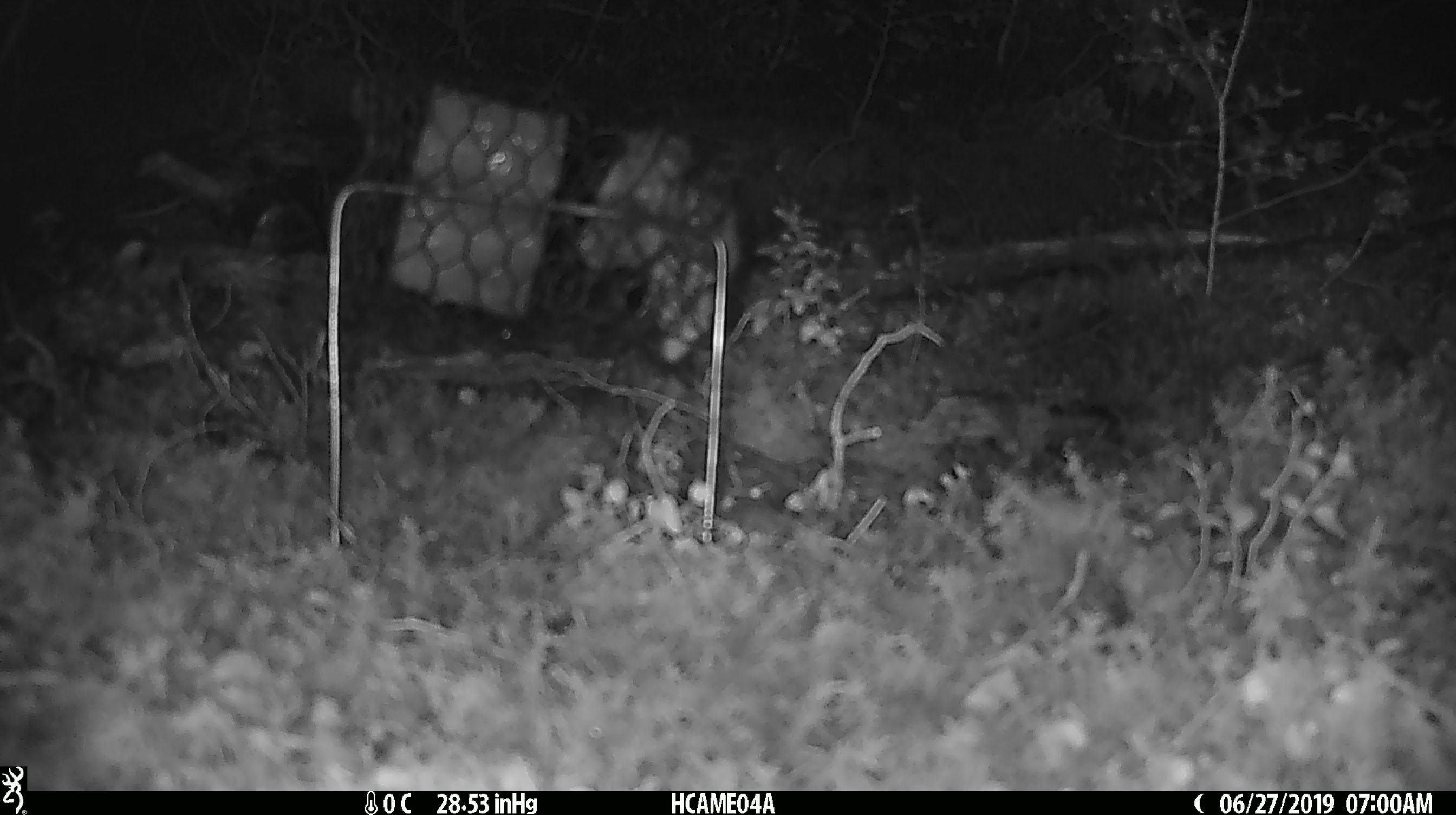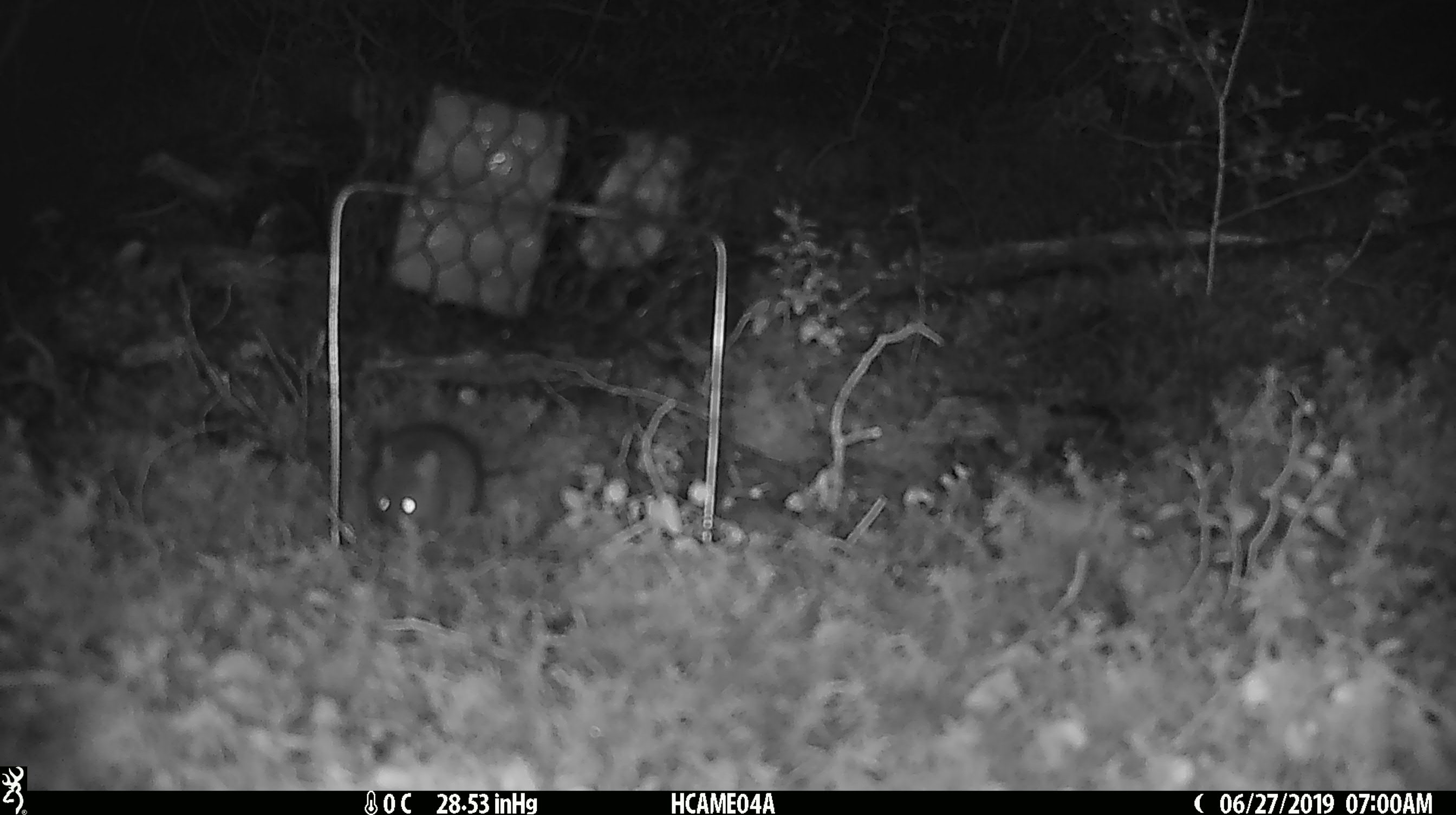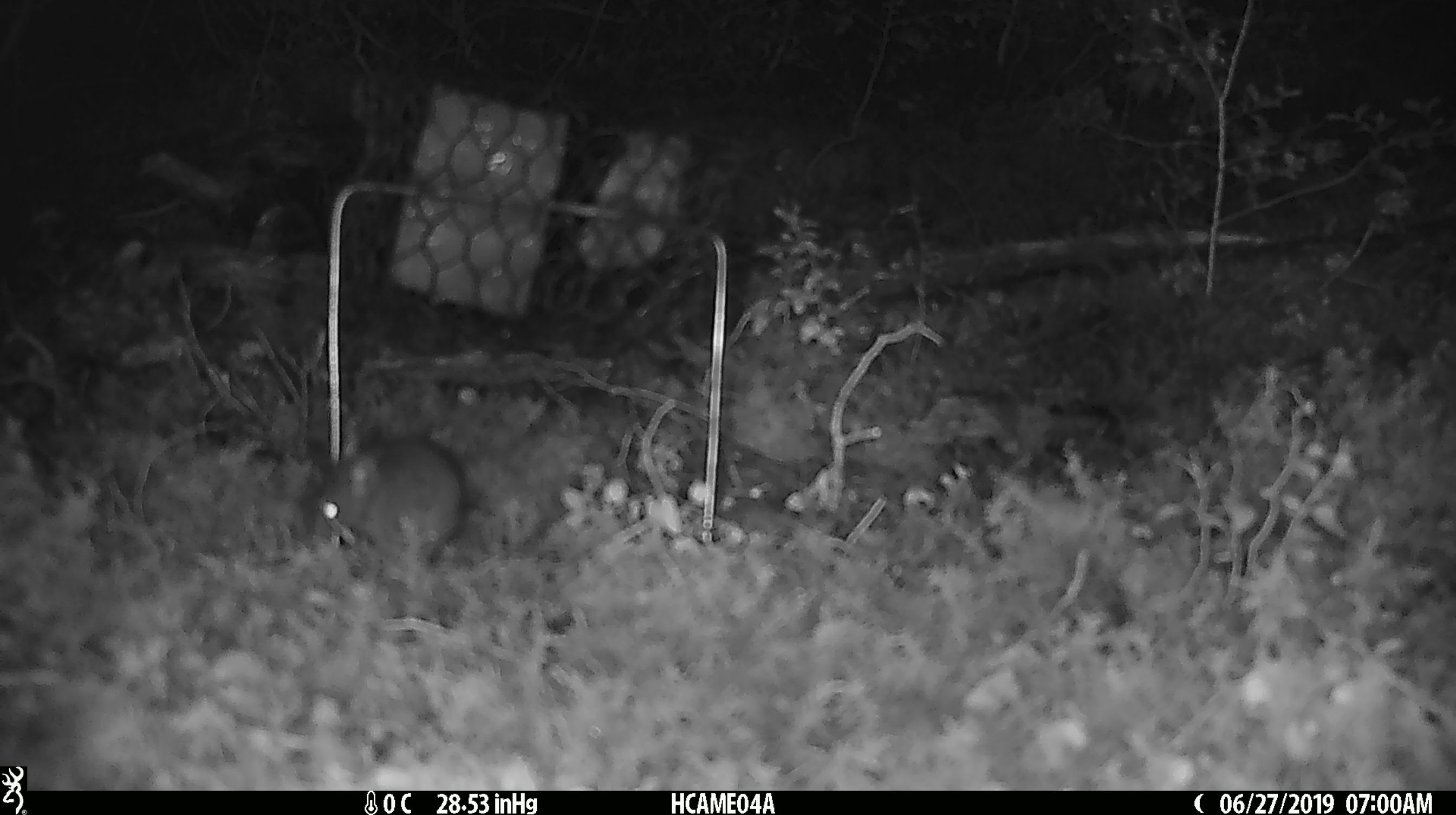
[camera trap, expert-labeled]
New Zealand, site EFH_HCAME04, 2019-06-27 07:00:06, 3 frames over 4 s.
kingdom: Animalia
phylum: Chordata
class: Mammalia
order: Rodentia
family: Muridae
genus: Mus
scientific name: Mus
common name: mouse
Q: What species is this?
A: Mouse (Mus).